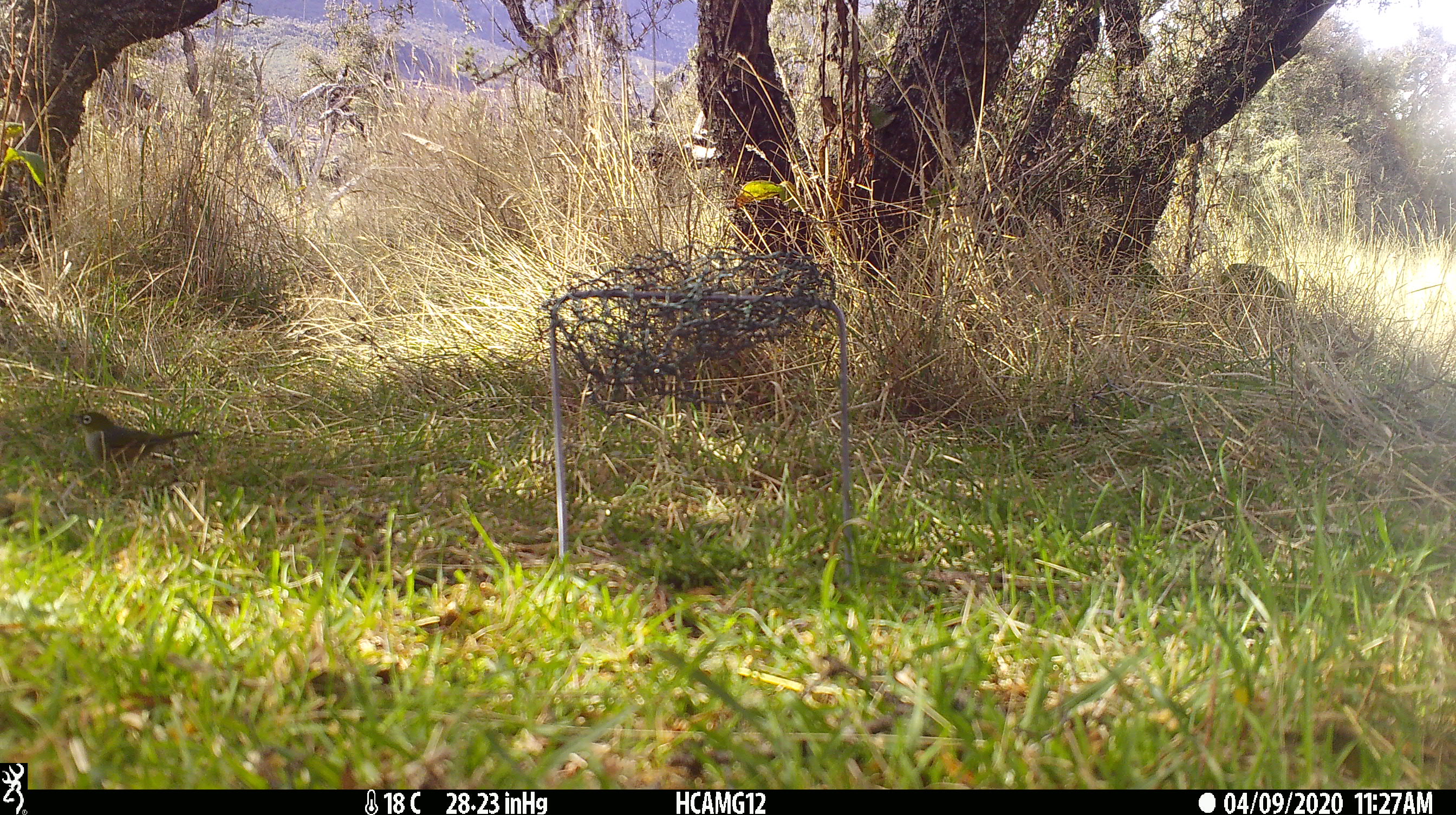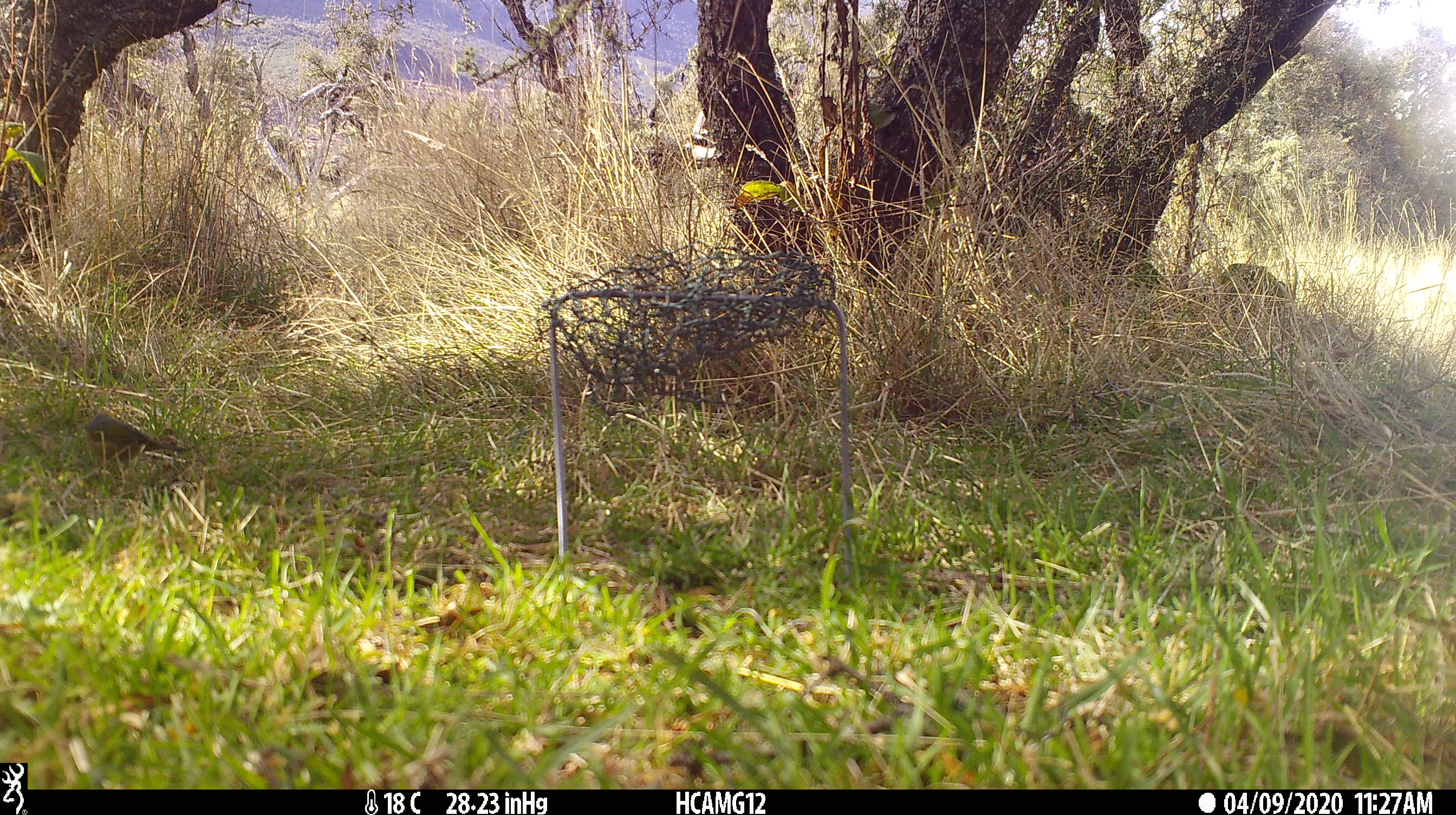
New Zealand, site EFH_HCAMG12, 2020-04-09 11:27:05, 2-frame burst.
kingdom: Animalia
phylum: Chordata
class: Aves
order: Passeriformes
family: Zosteropidae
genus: Zosterops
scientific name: Zosterops lateralis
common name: silvereye